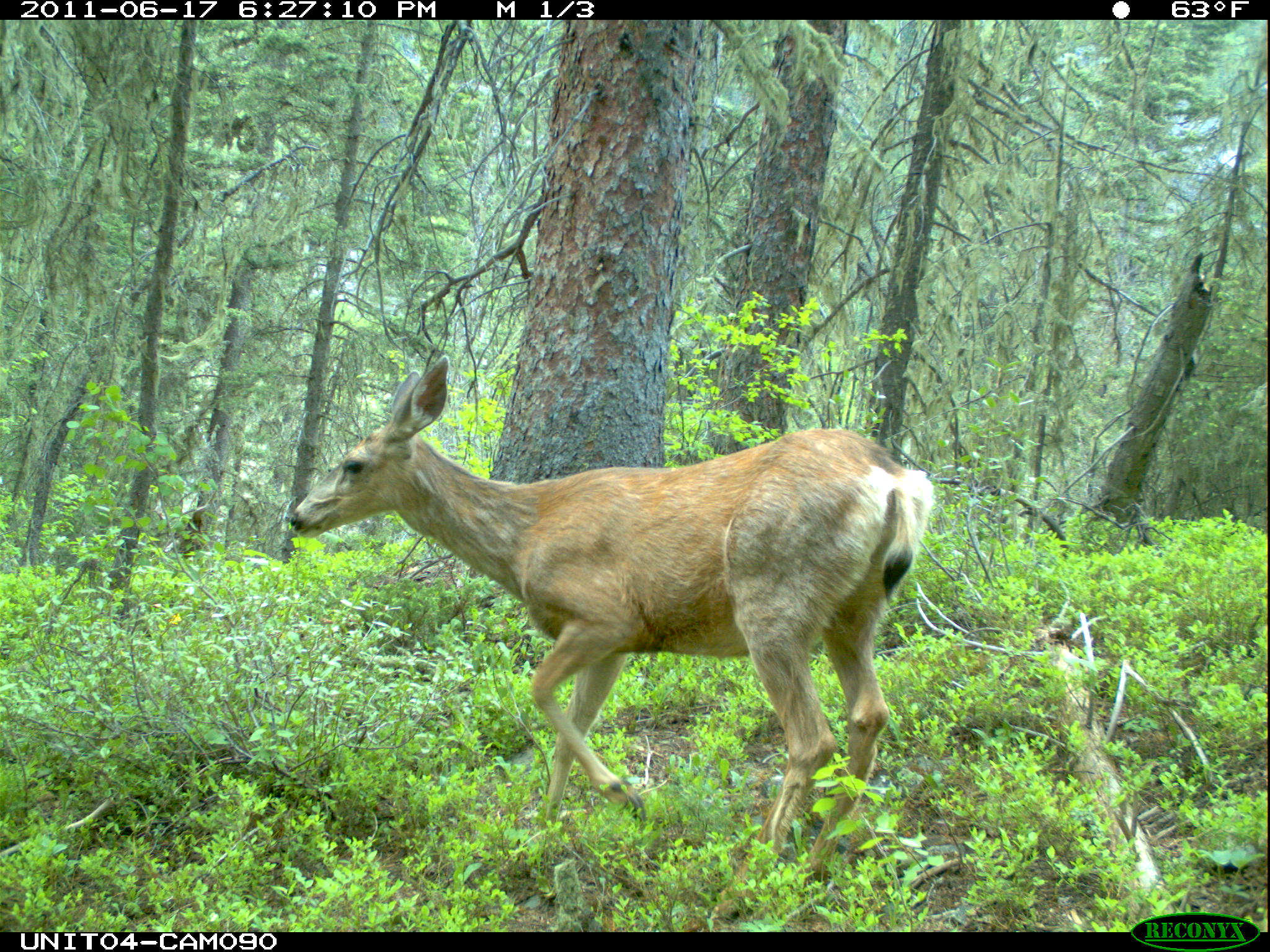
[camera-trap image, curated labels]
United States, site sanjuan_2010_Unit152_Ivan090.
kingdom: Animalia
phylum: Chordata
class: Mammalia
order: Artiodactyla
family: Cervidae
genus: Odocoileus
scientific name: Odocoileus hemionus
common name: mule deer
Odocoileus hemionus (mule deer).